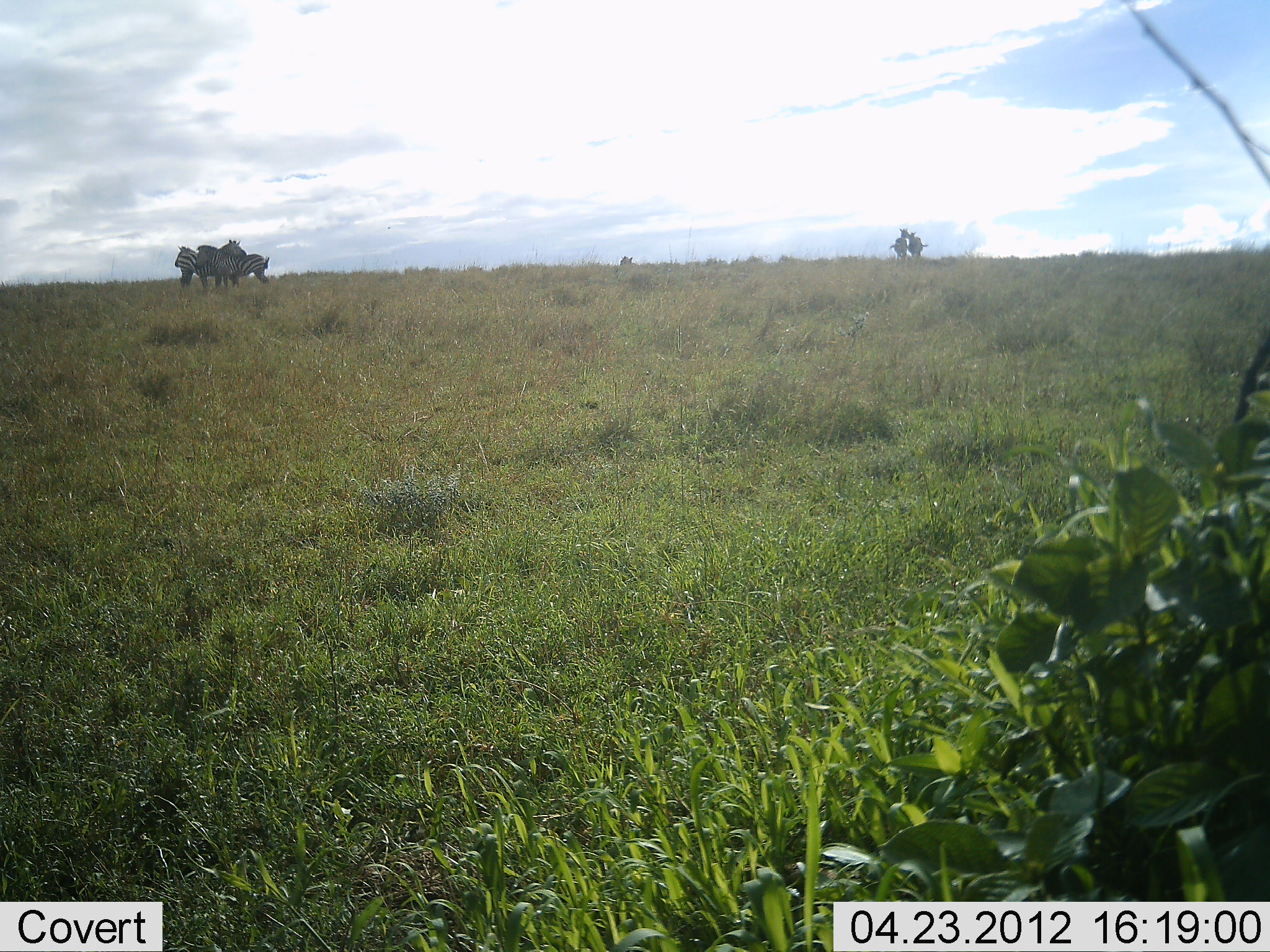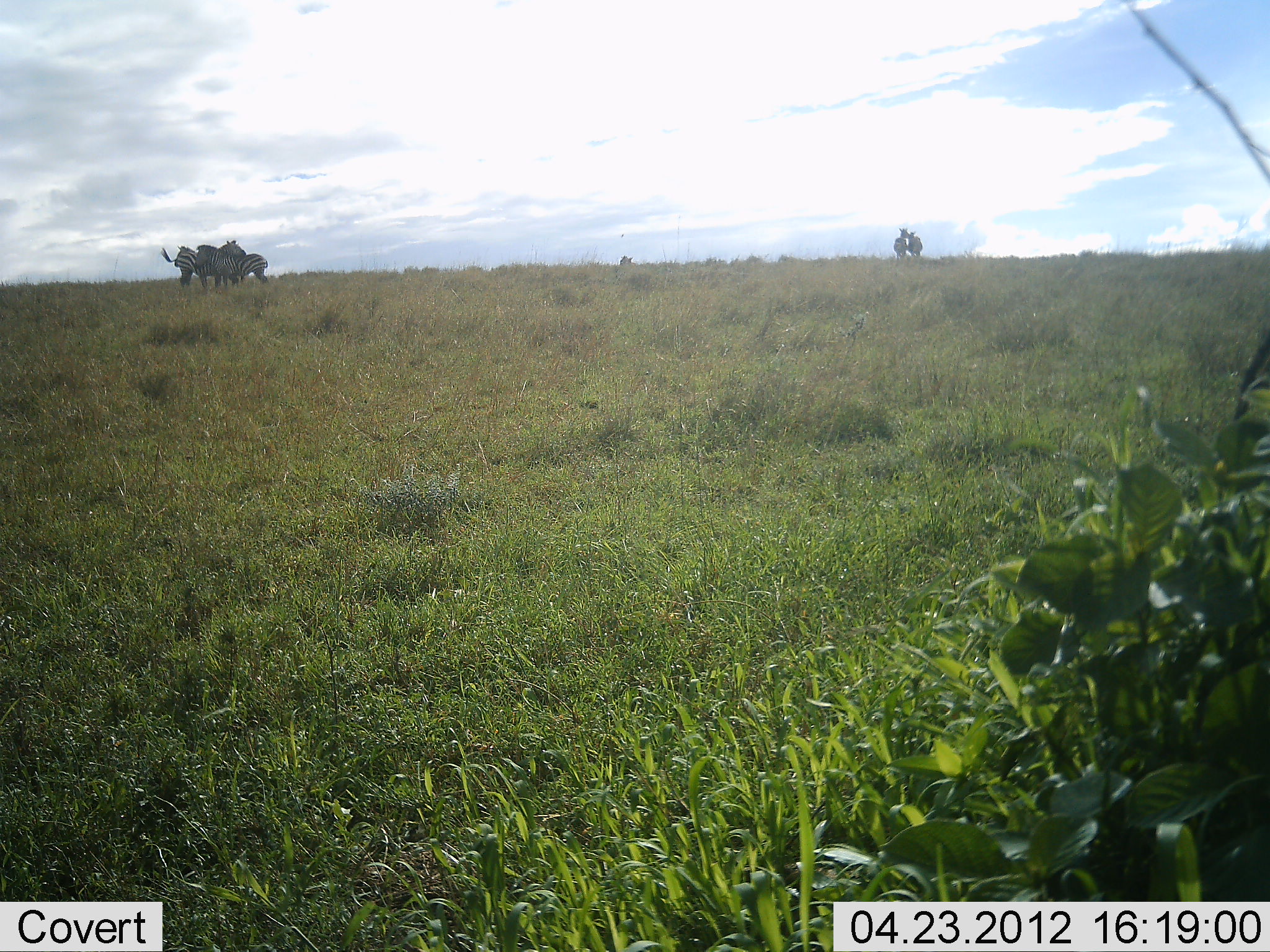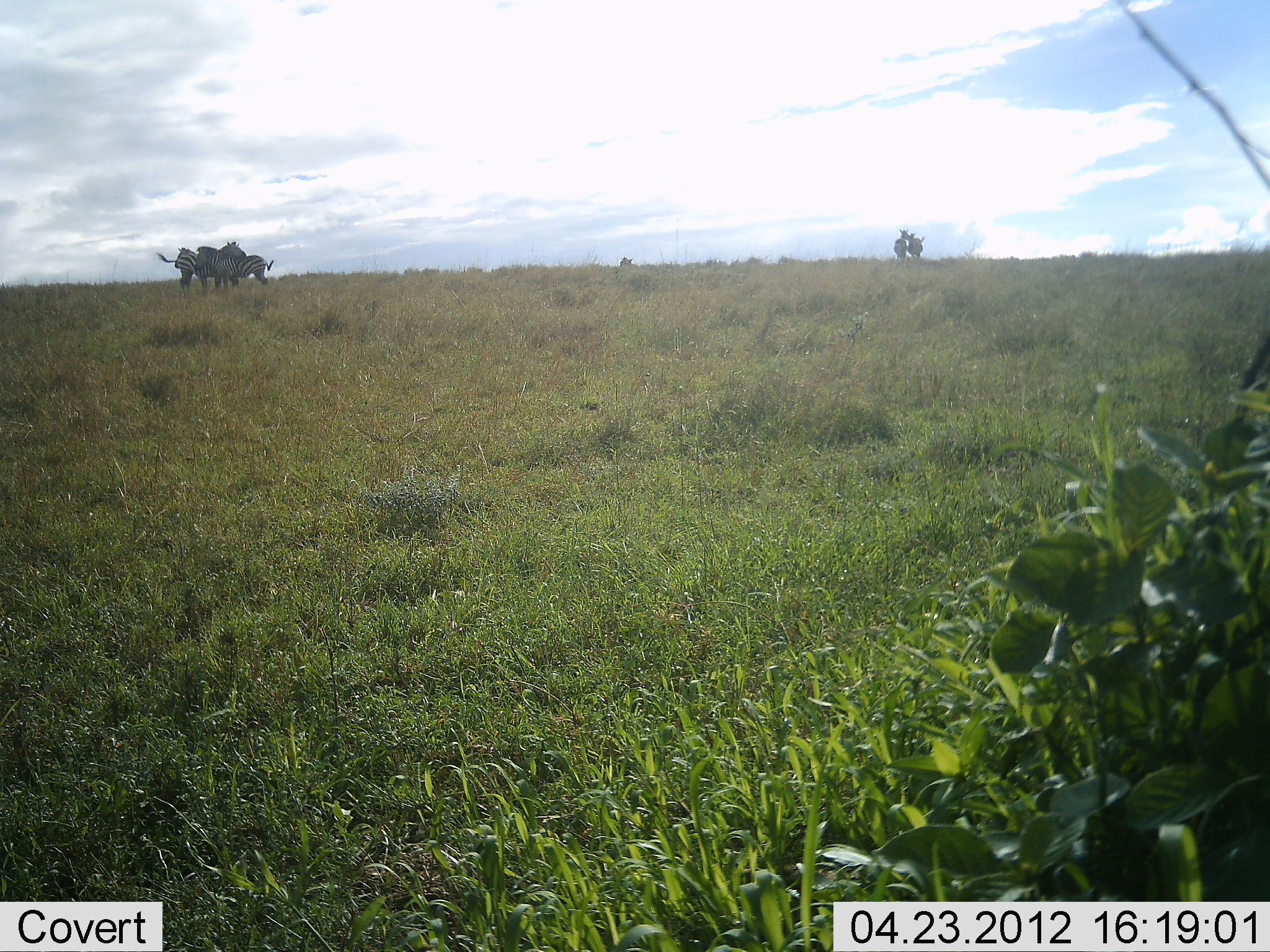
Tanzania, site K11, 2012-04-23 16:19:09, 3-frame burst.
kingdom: Animalia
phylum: Chordata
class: Mammalia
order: Perissodactyla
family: Equidae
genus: Equus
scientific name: Equus quagga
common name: plains zebra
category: zebra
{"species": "zebra (plains zebra) (Equus quagga)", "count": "5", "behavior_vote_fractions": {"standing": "100%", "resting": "0%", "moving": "0%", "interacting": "11%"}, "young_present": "0%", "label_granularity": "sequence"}